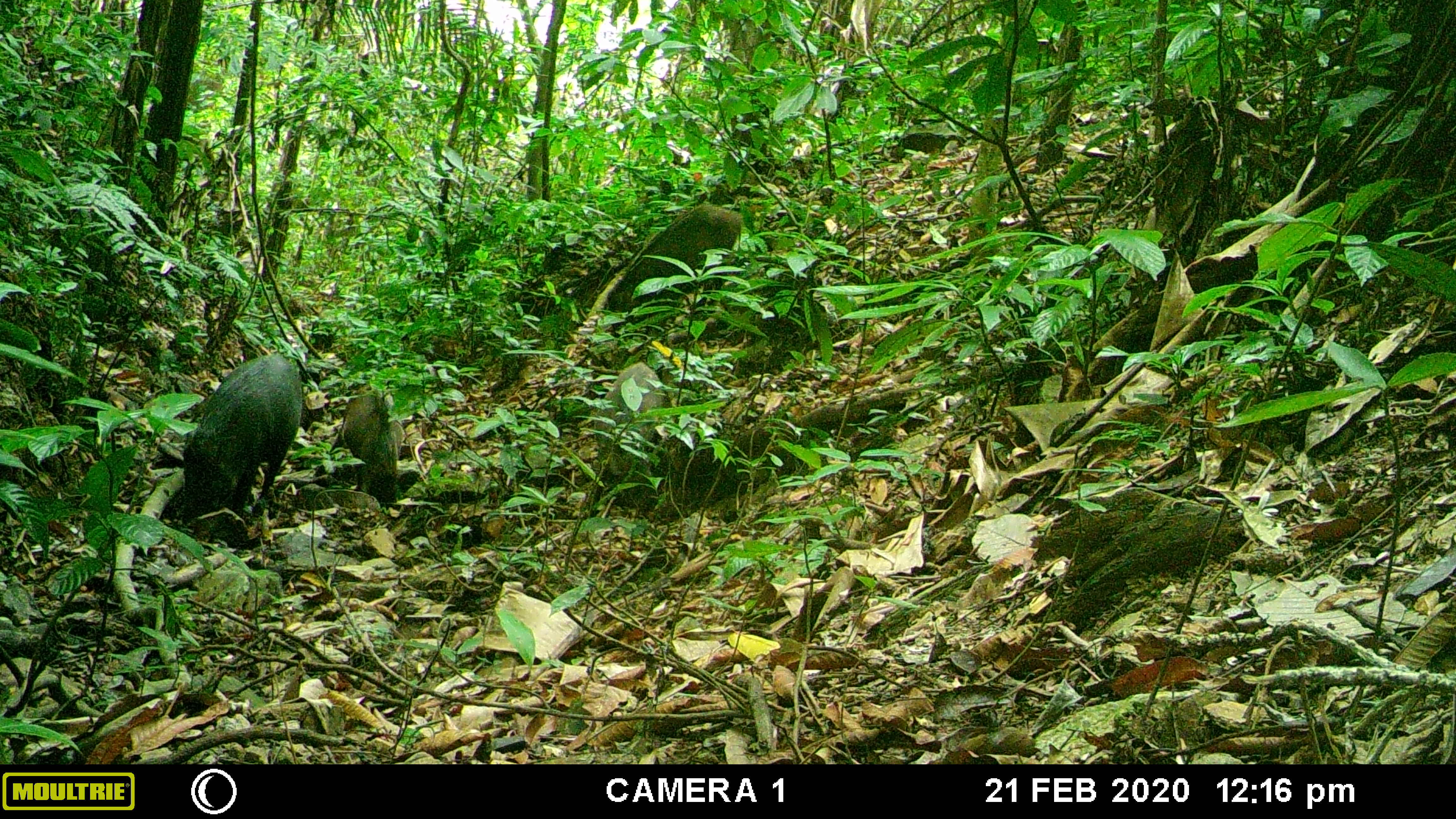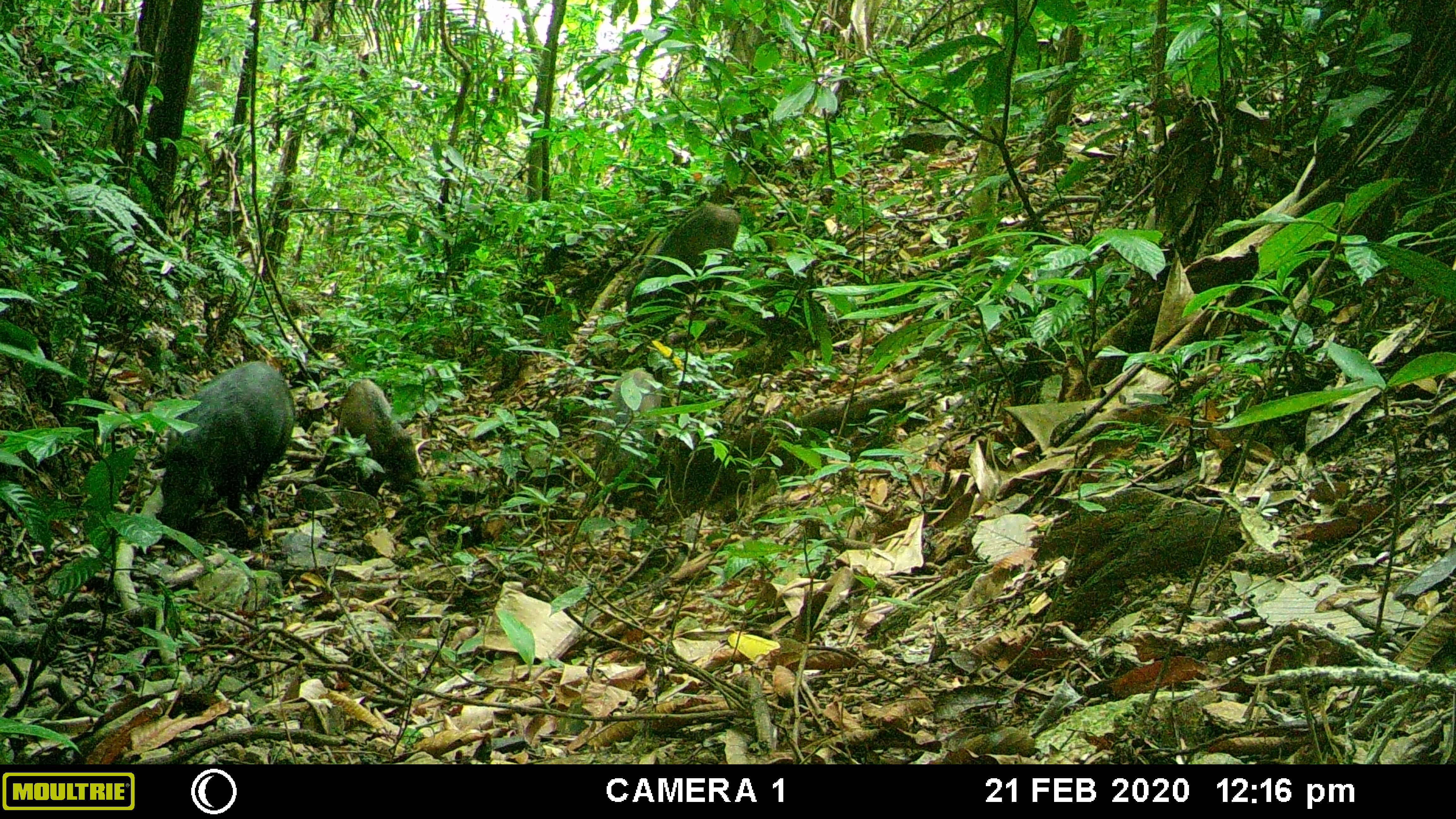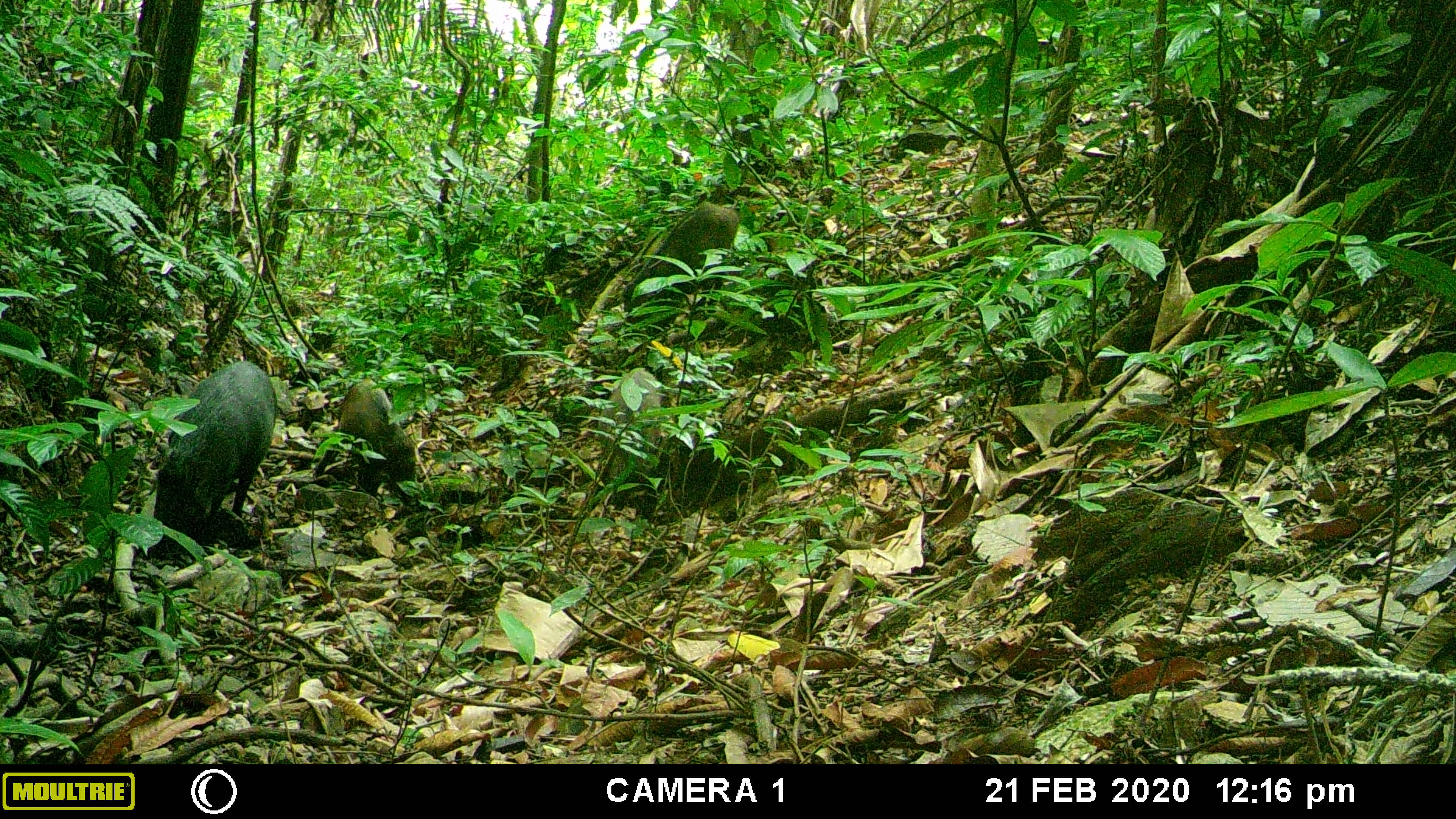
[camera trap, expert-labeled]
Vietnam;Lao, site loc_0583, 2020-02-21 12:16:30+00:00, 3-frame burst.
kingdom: Animalia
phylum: Chordata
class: Mammalia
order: Artiodactyla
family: Suidae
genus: Sus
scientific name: Sus scrofa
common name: eurasian wild pig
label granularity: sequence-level